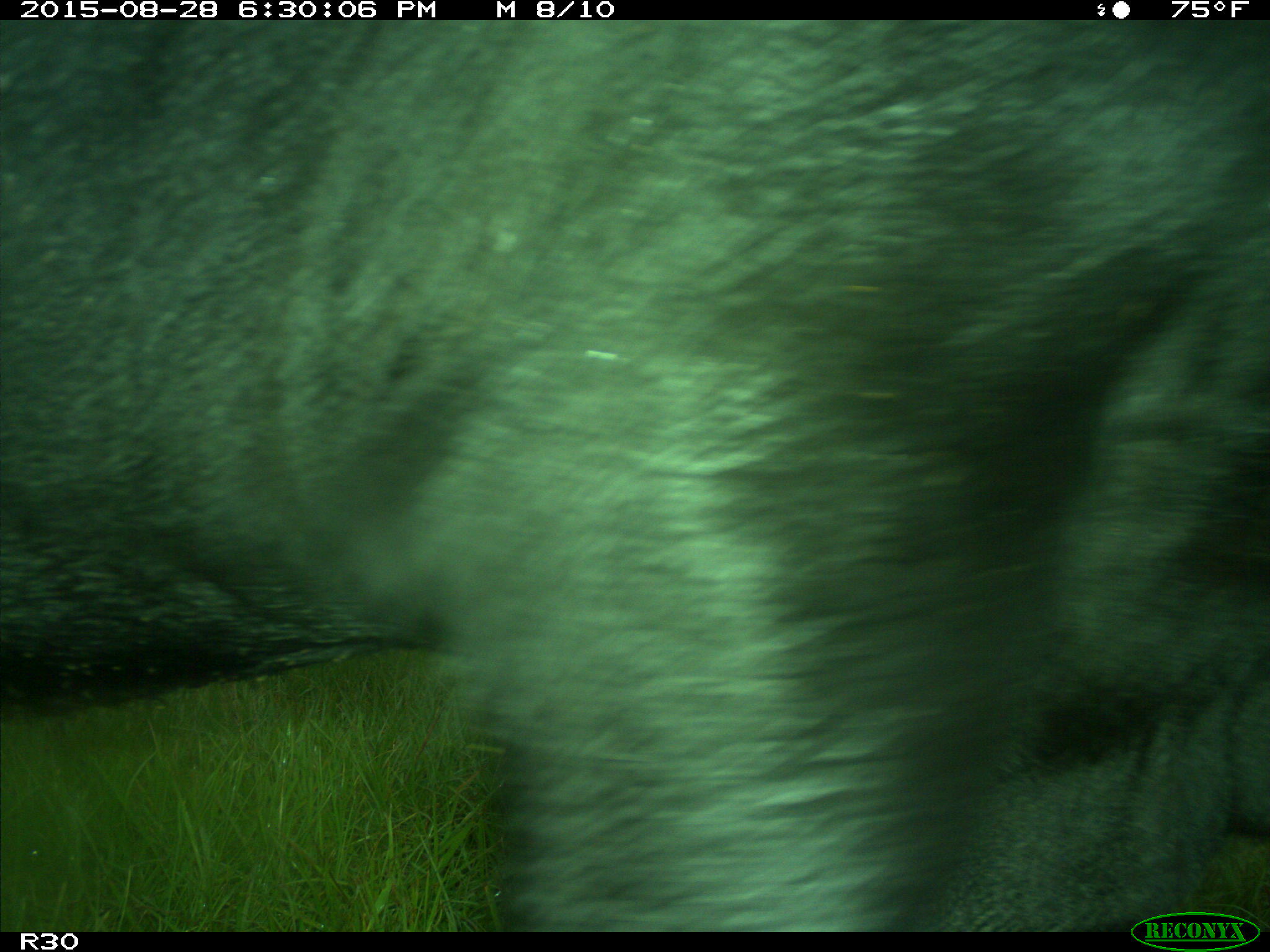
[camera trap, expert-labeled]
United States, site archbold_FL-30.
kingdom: Animalia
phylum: Chordata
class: Mammalia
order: Artiodactyla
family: Bovidae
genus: Bos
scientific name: Bos taurus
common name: domestic cow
Bos taurus (domestic cow).